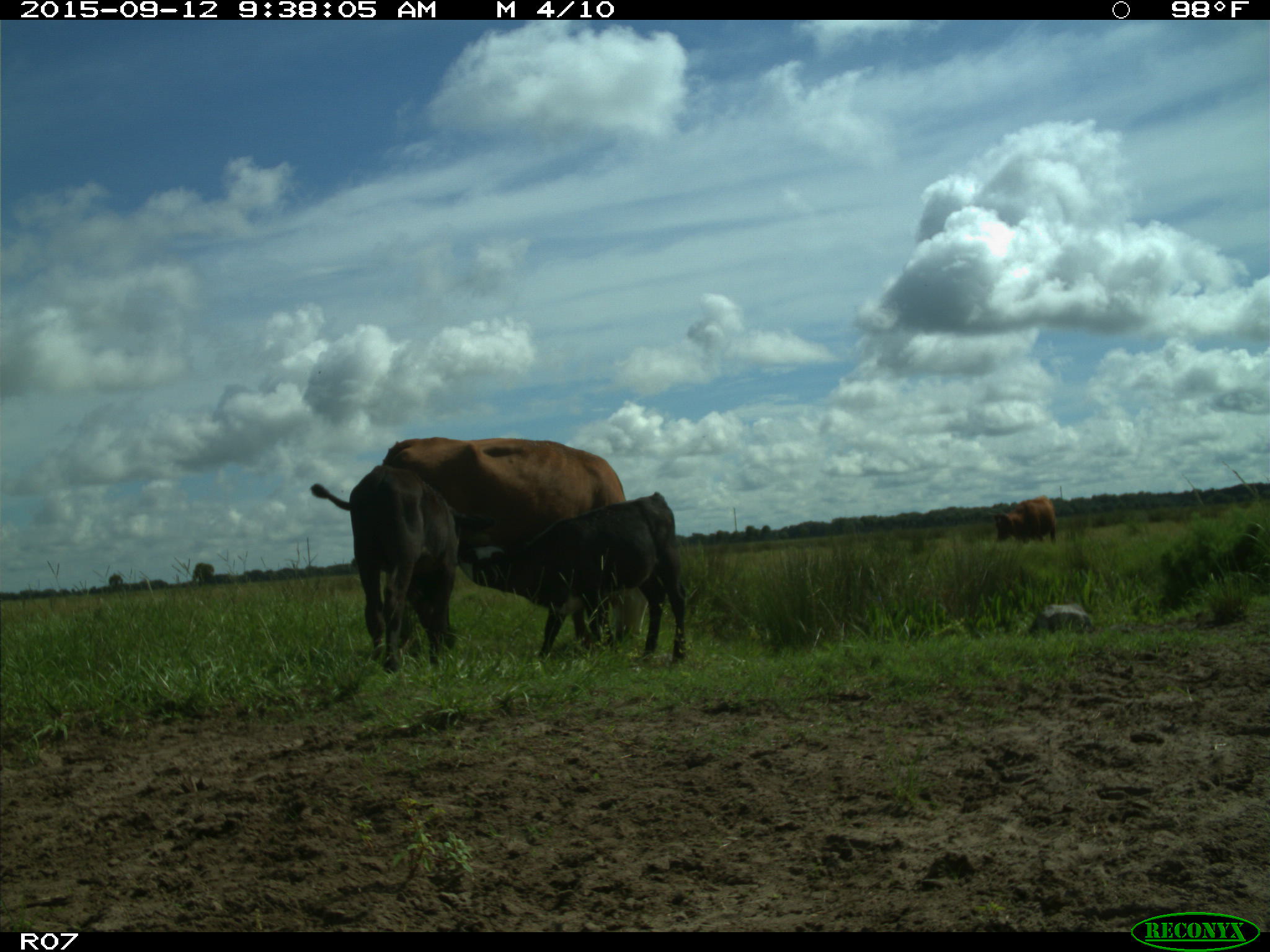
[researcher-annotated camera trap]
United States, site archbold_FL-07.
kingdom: Animalia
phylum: Chordata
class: Mammalia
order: Artiodactyla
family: Bovidae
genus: Bos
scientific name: Bos taurus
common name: domestic cow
Bos taurus (domestic cow).